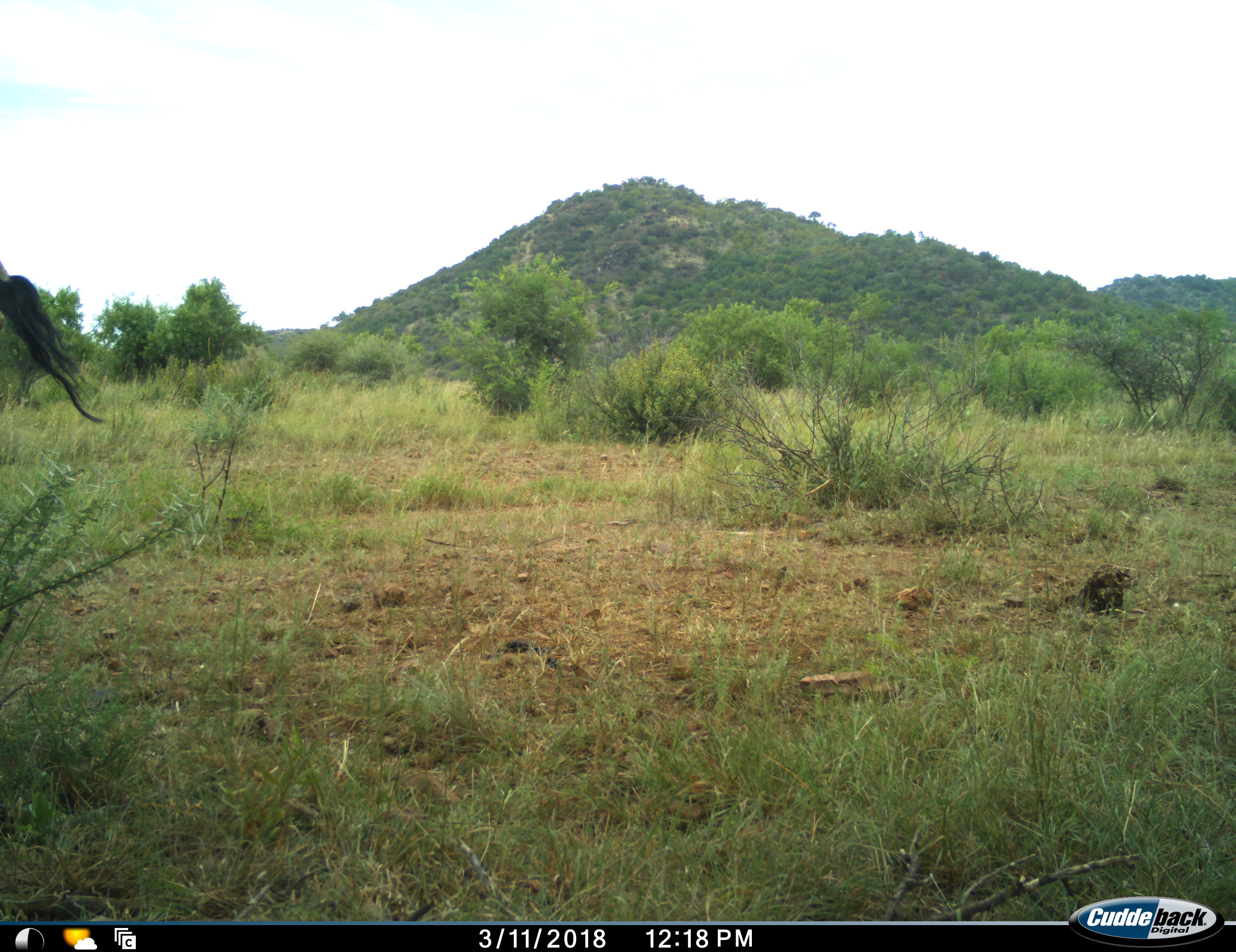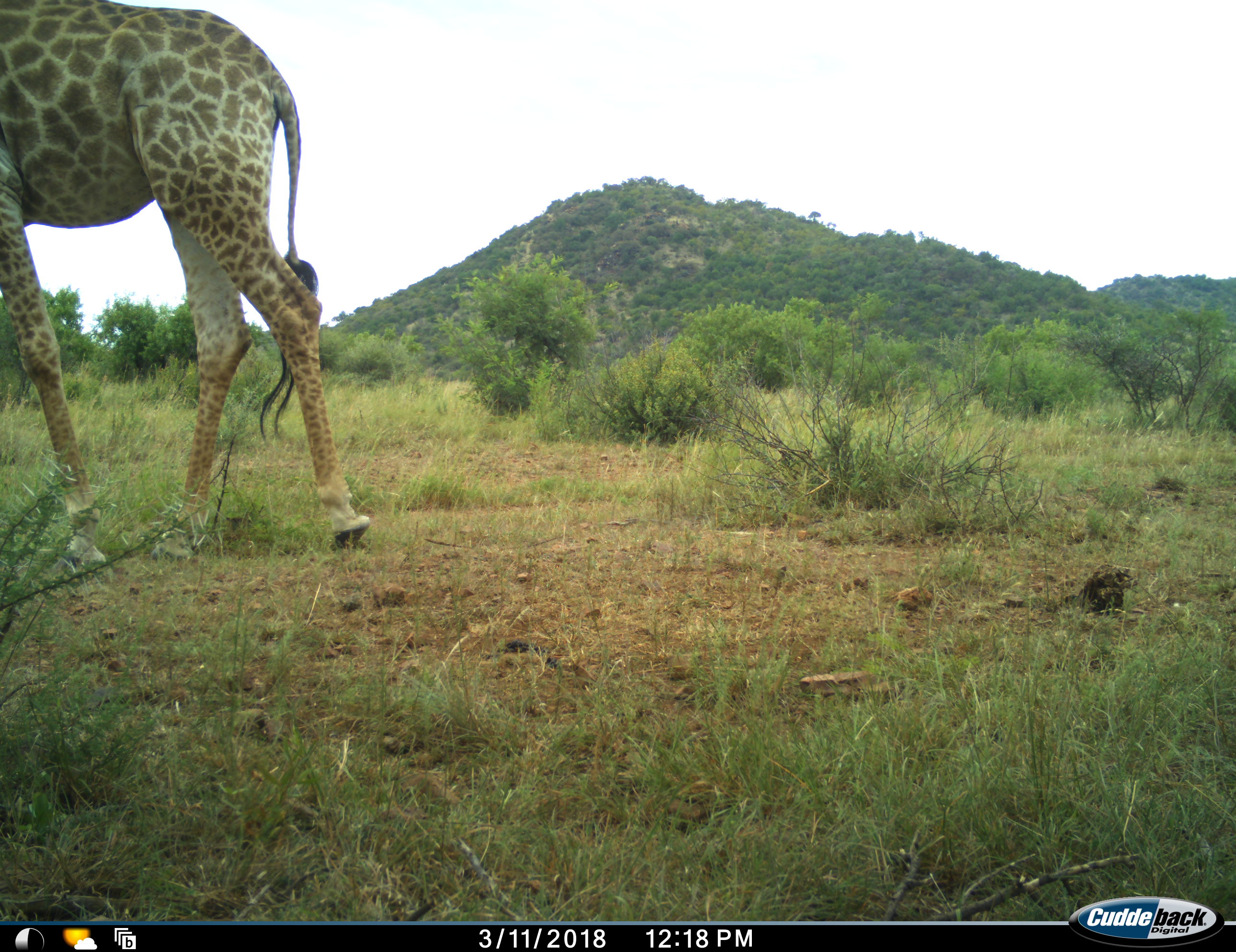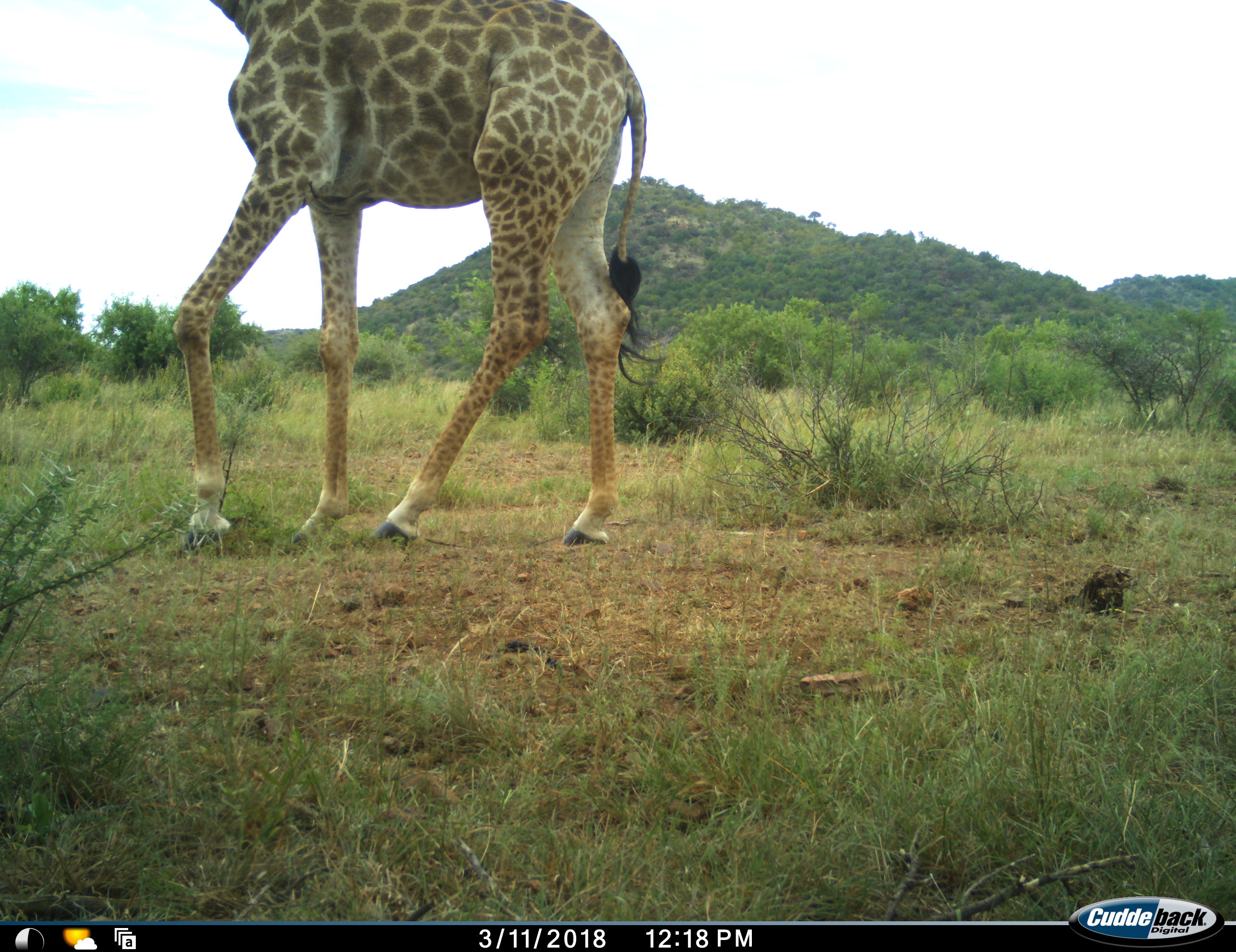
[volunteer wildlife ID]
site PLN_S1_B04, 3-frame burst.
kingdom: Animalia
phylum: Chordata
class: Mammalia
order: Artiodactyla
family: Giraffidae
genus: Giraffa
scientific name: Giraffa camelopardalis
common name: giraffe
Giraffe (Giraffa camelopardalis), count 1. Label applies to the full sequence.